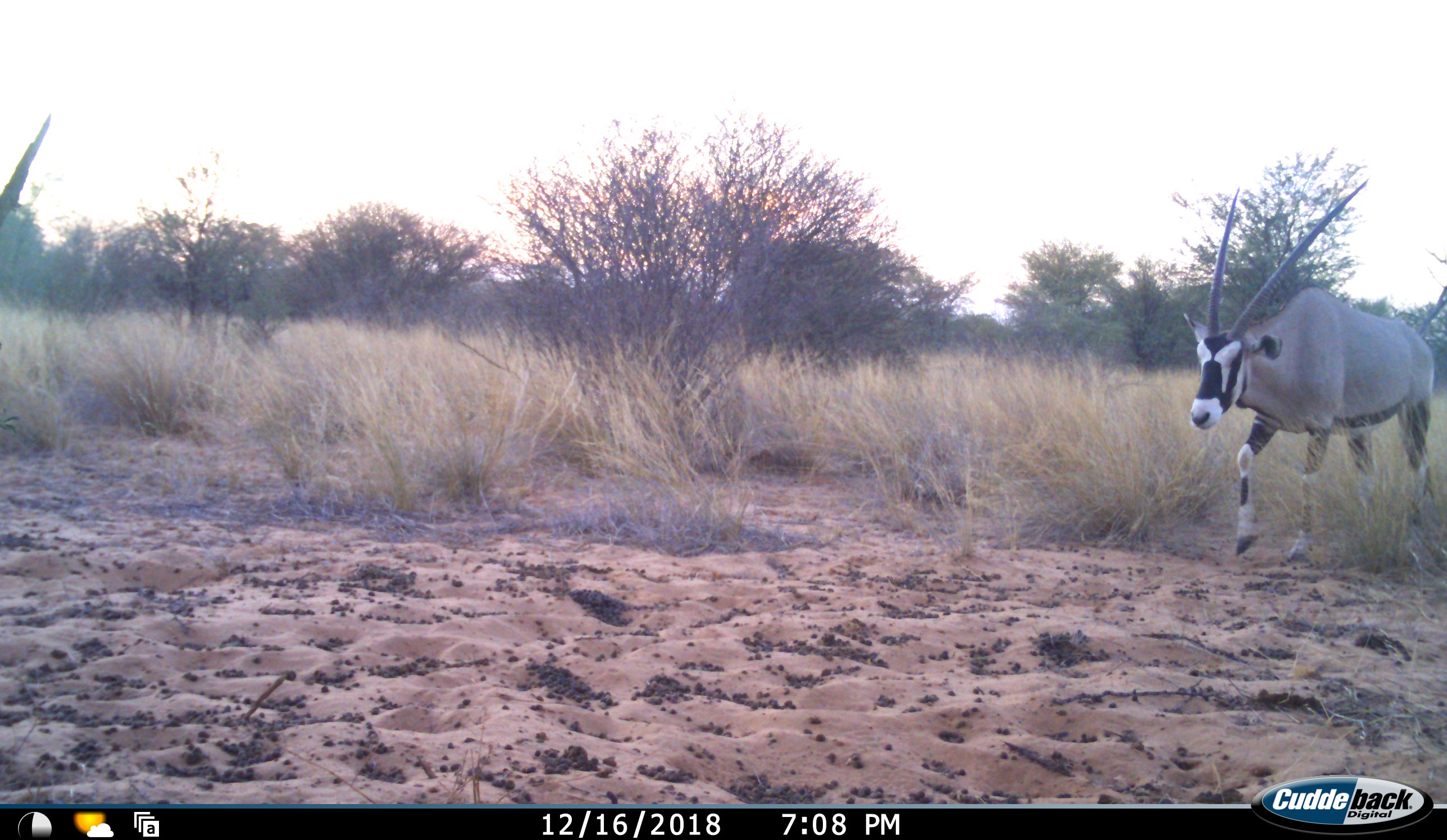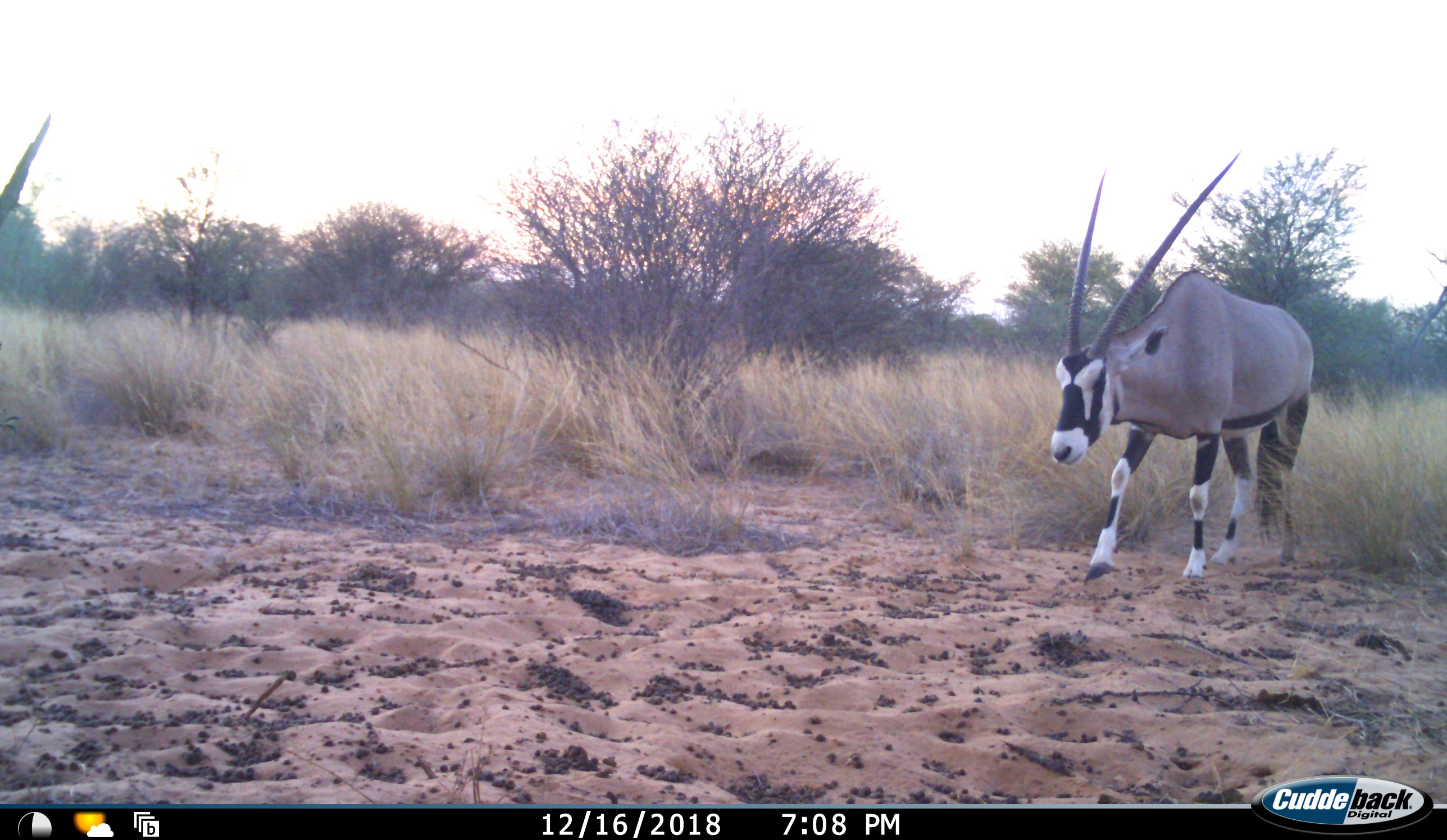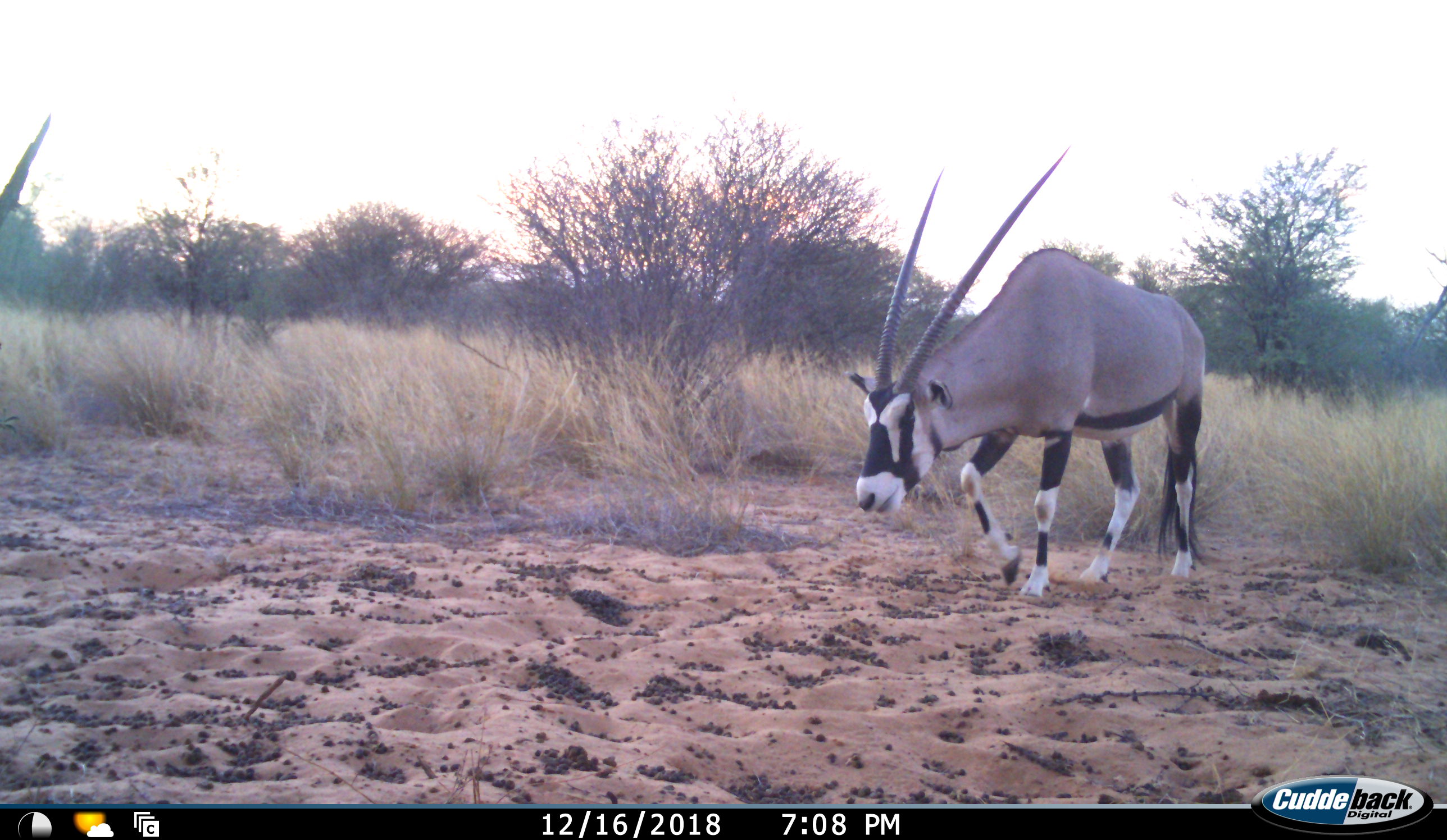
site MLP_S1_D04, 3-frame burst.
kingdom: Animalia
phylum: Chordata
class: Mammalia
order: Artiodactyla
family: Bovidae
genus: Oryx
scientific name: Oryx gazella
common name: gemsbok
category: oryx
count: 1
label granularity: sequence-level